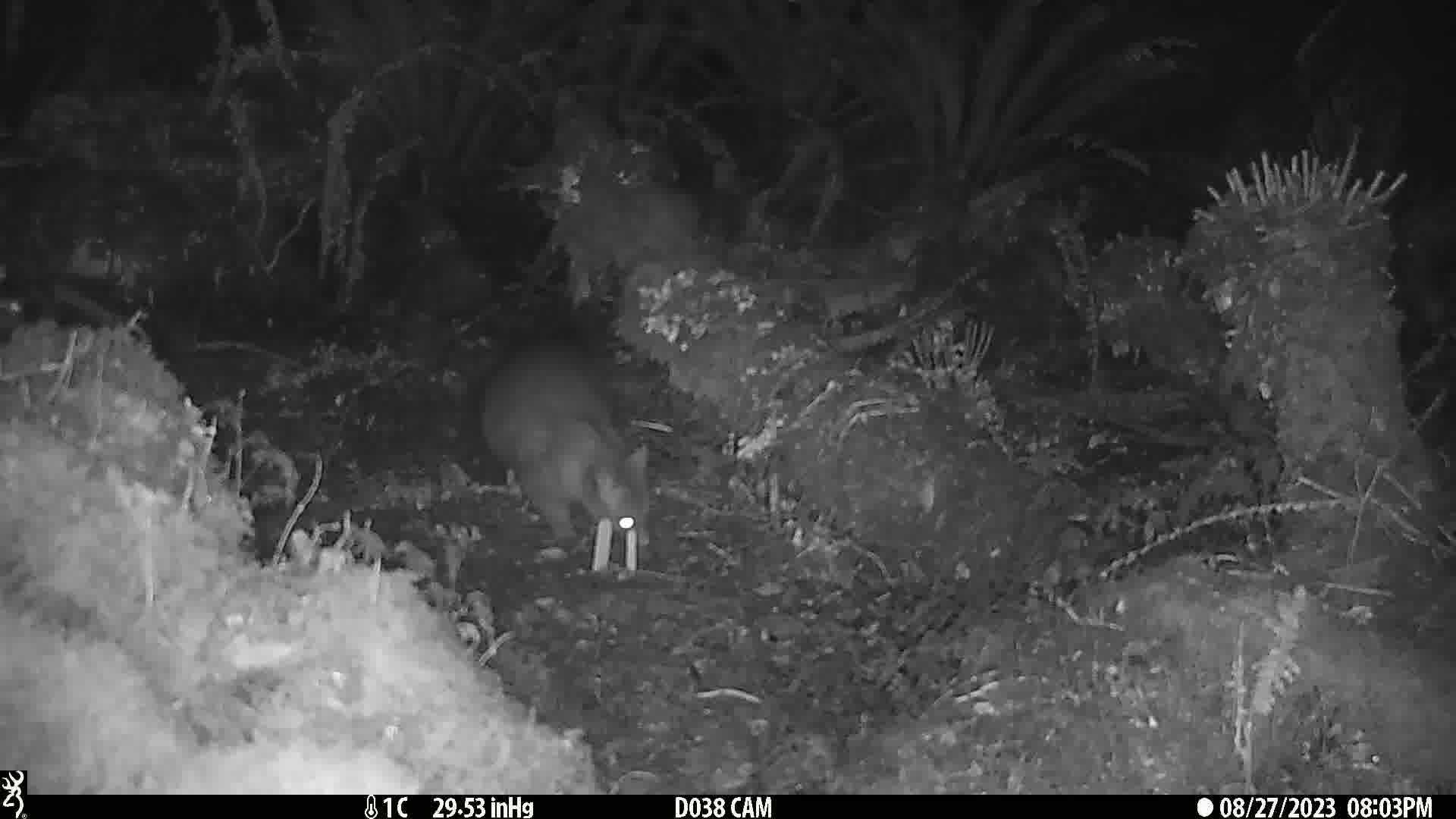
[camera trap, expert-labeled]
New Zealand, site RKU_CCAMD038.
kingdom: Animalia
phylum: Chordata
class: Mammalia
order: Diprotodontia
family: Phalangeridae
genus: Trichosurus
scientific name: Trichosurus vulpecula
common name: common brushtail possum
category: possum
Possum (common brushtail possum) (Trichosurus vulpecula).